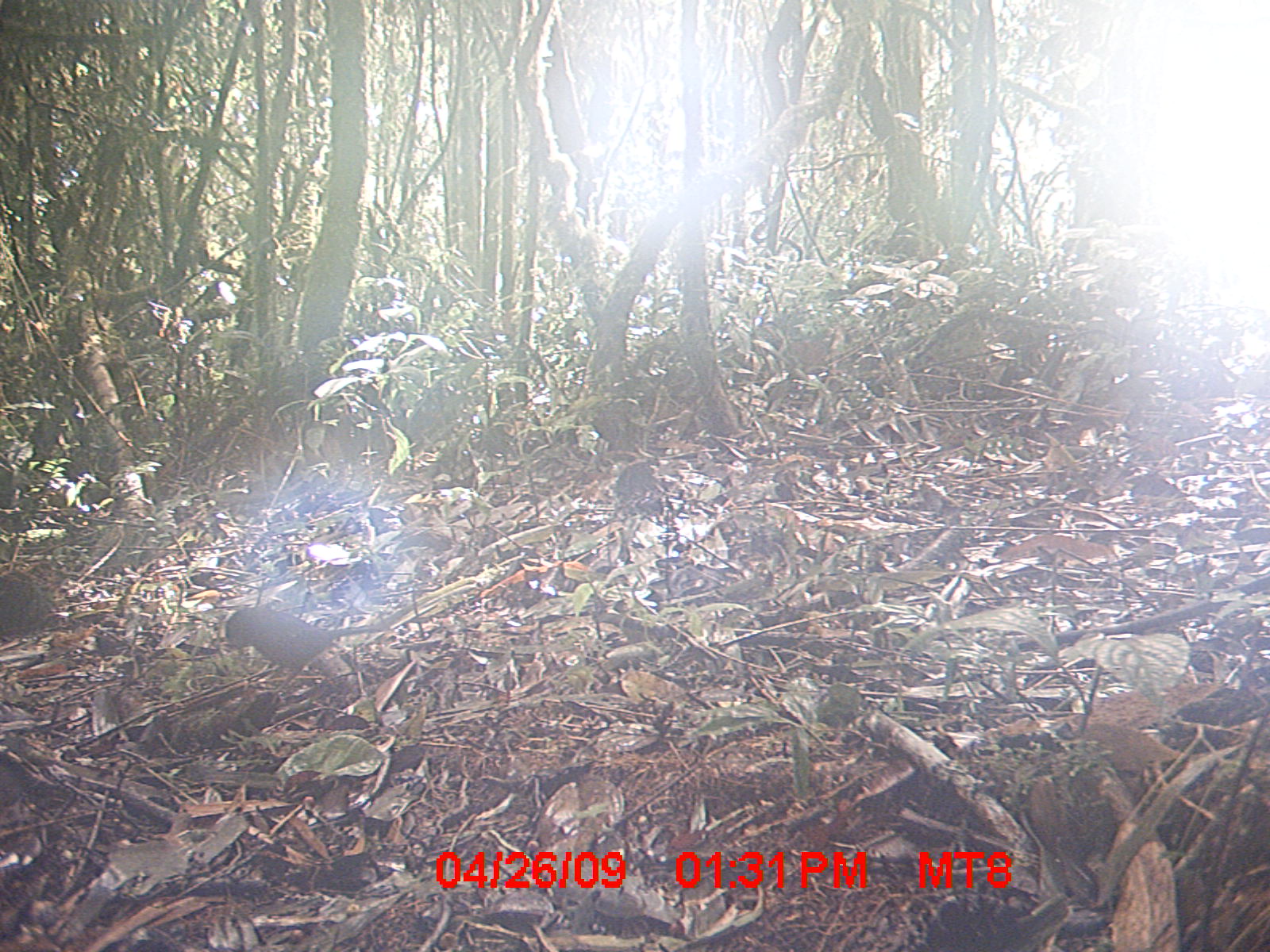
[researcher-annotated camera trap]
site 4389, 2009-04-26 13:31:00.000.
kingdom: Animalia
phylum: Chordata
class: Aves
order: Passeriformes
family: Muscicapidae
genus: Copsychus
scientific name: Copsychus albospecularis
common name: madagascar magpie-robin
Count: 1.